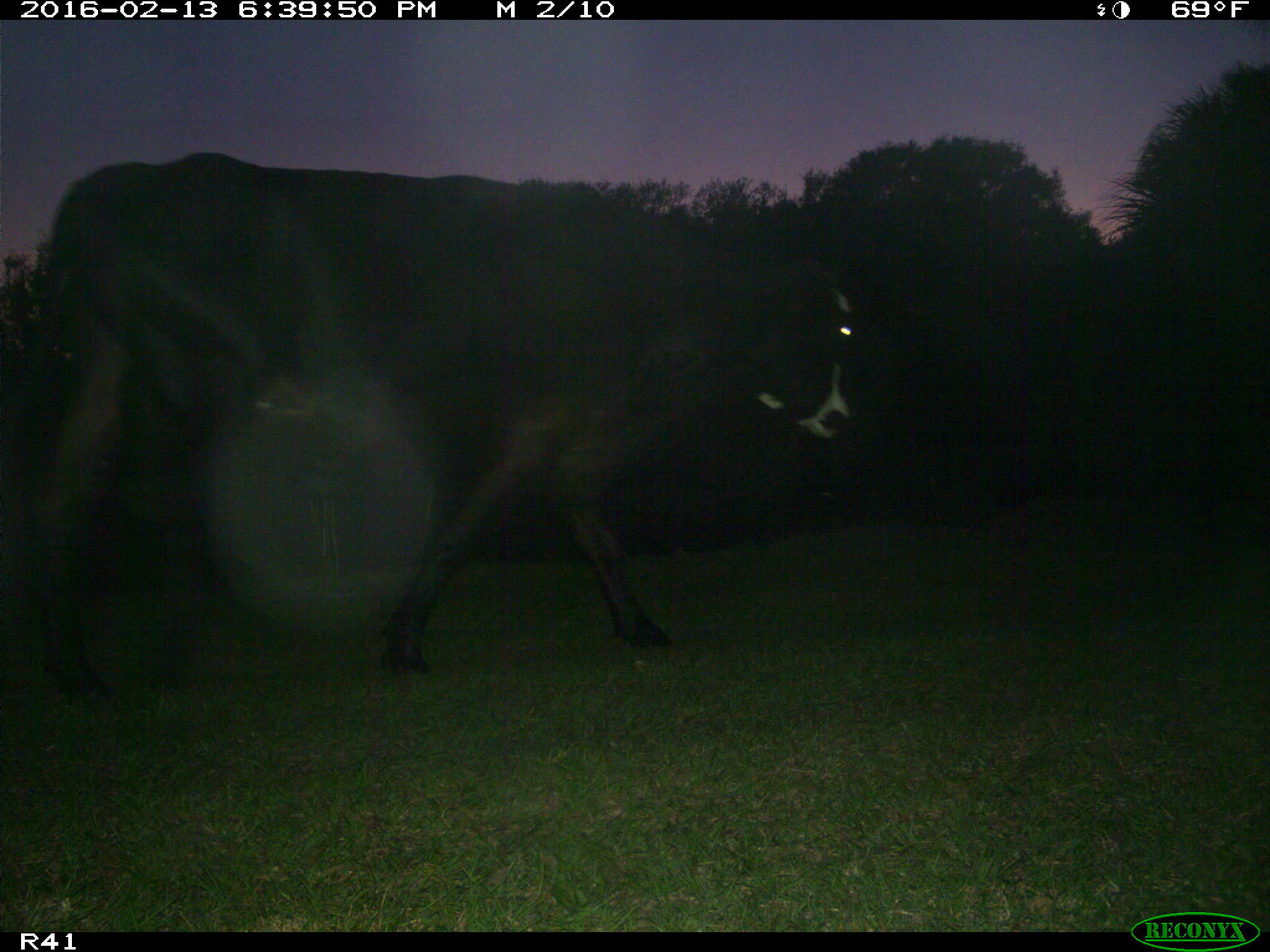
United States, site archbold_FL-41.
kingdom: Animalia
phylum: Chordata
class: Mammalia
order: Artiodactyla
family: Bovidae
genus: Bos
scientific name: Bos taurus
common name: domestic cow